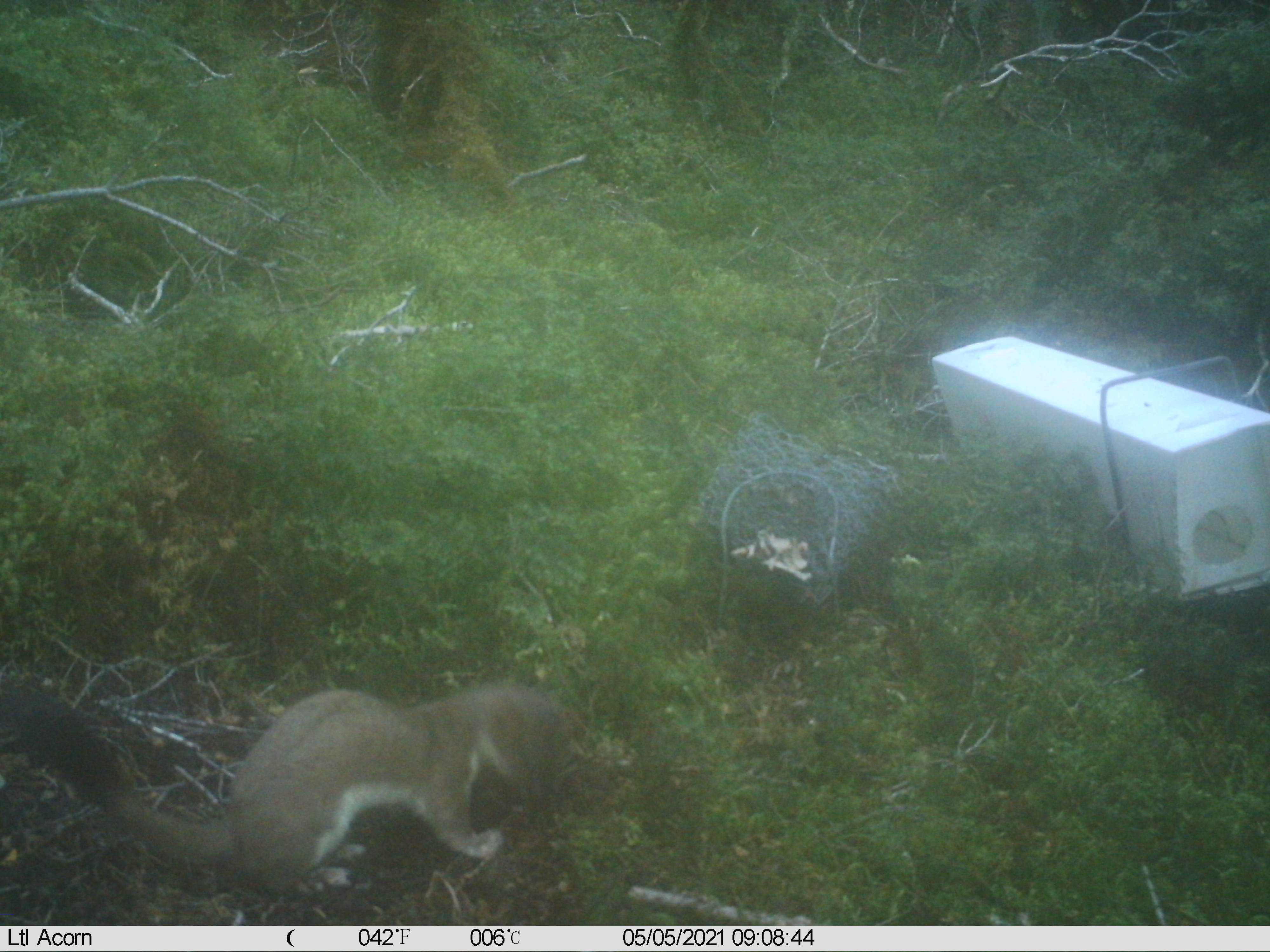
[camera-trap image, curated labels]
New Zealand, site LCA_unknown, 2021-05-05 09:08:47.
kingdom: Animalia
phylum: Chordata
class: Mammalia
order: Carnivora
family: Mustelidae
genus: Mustela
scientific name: Mustela erminea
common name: stoat